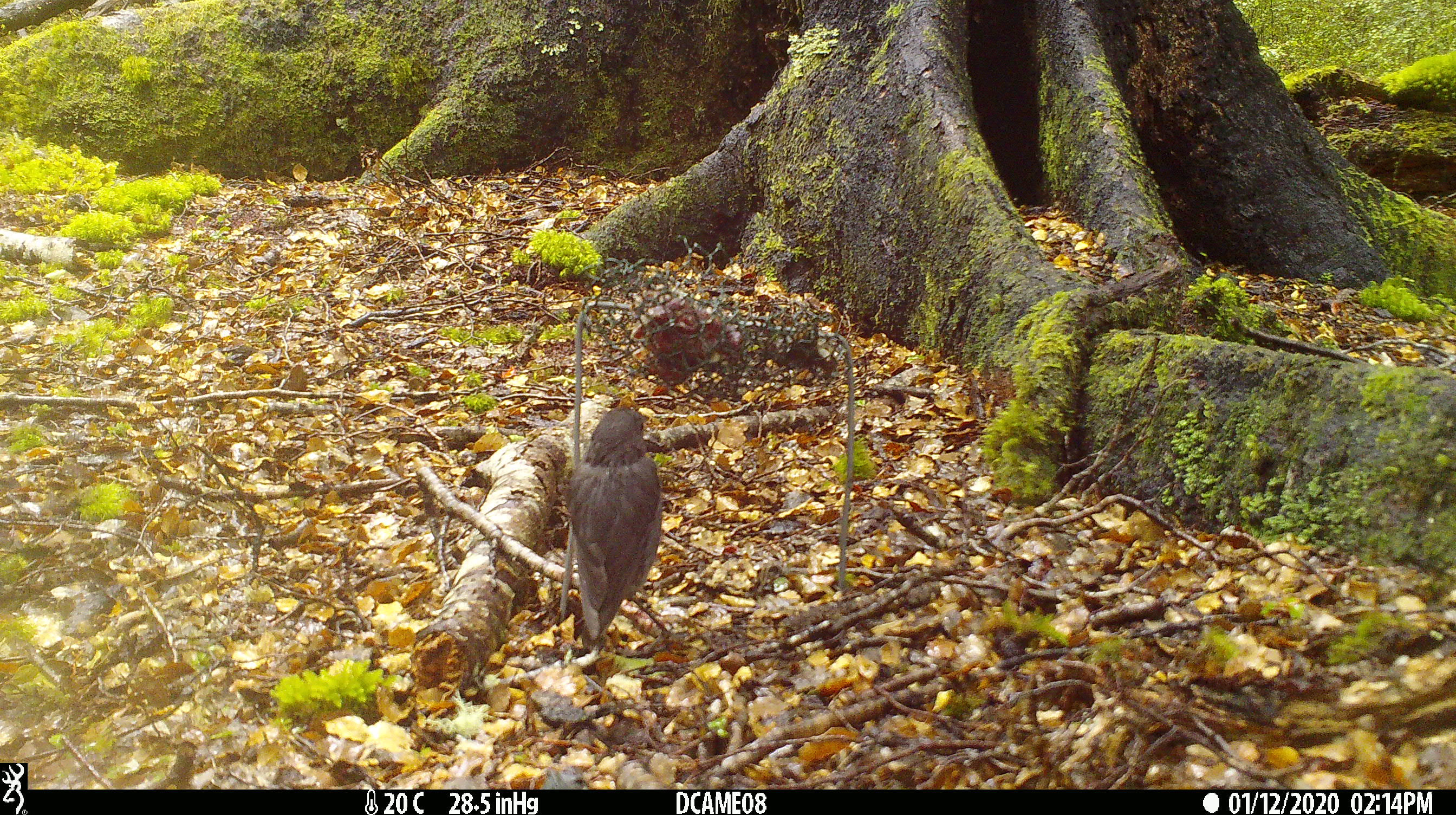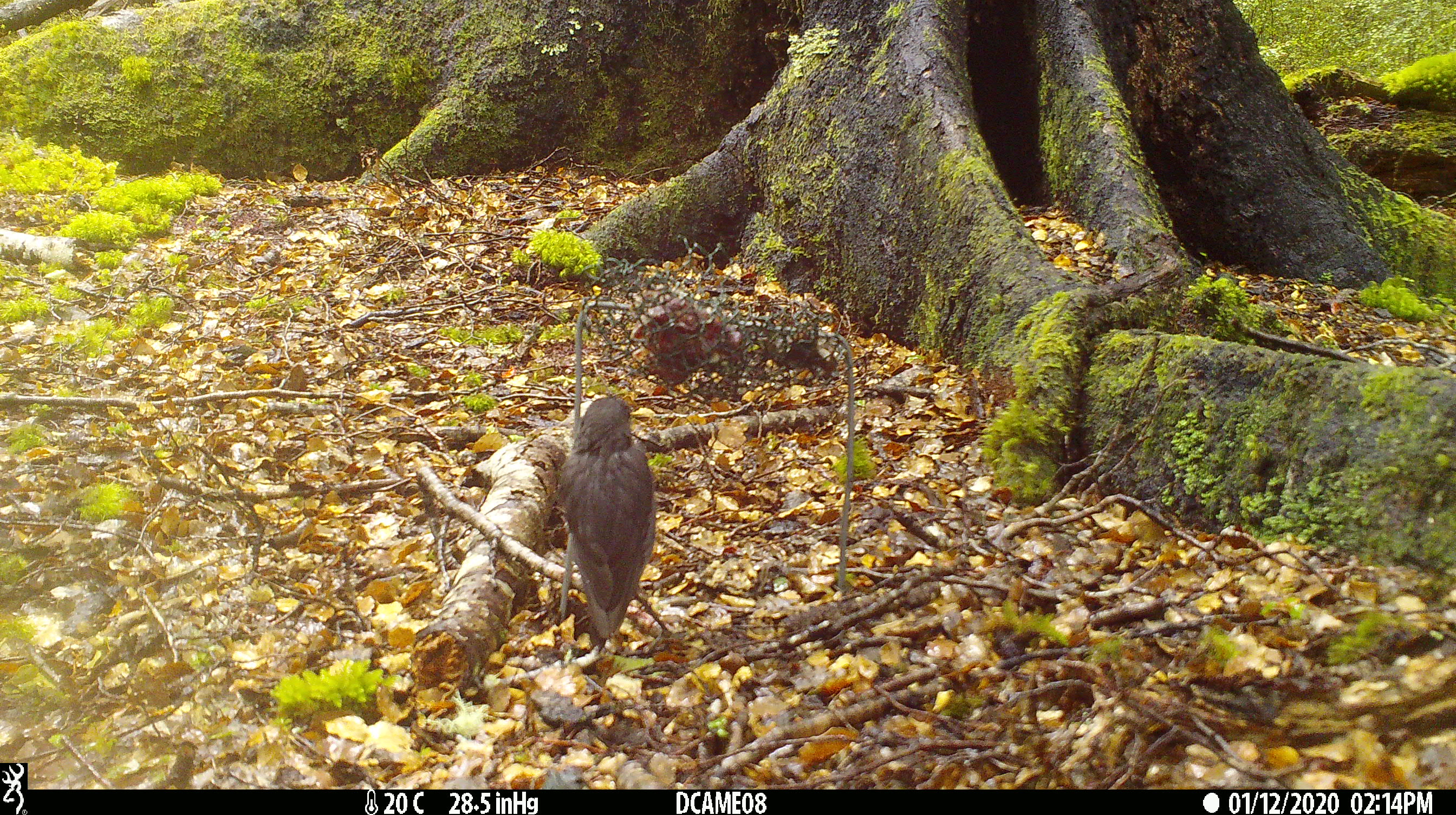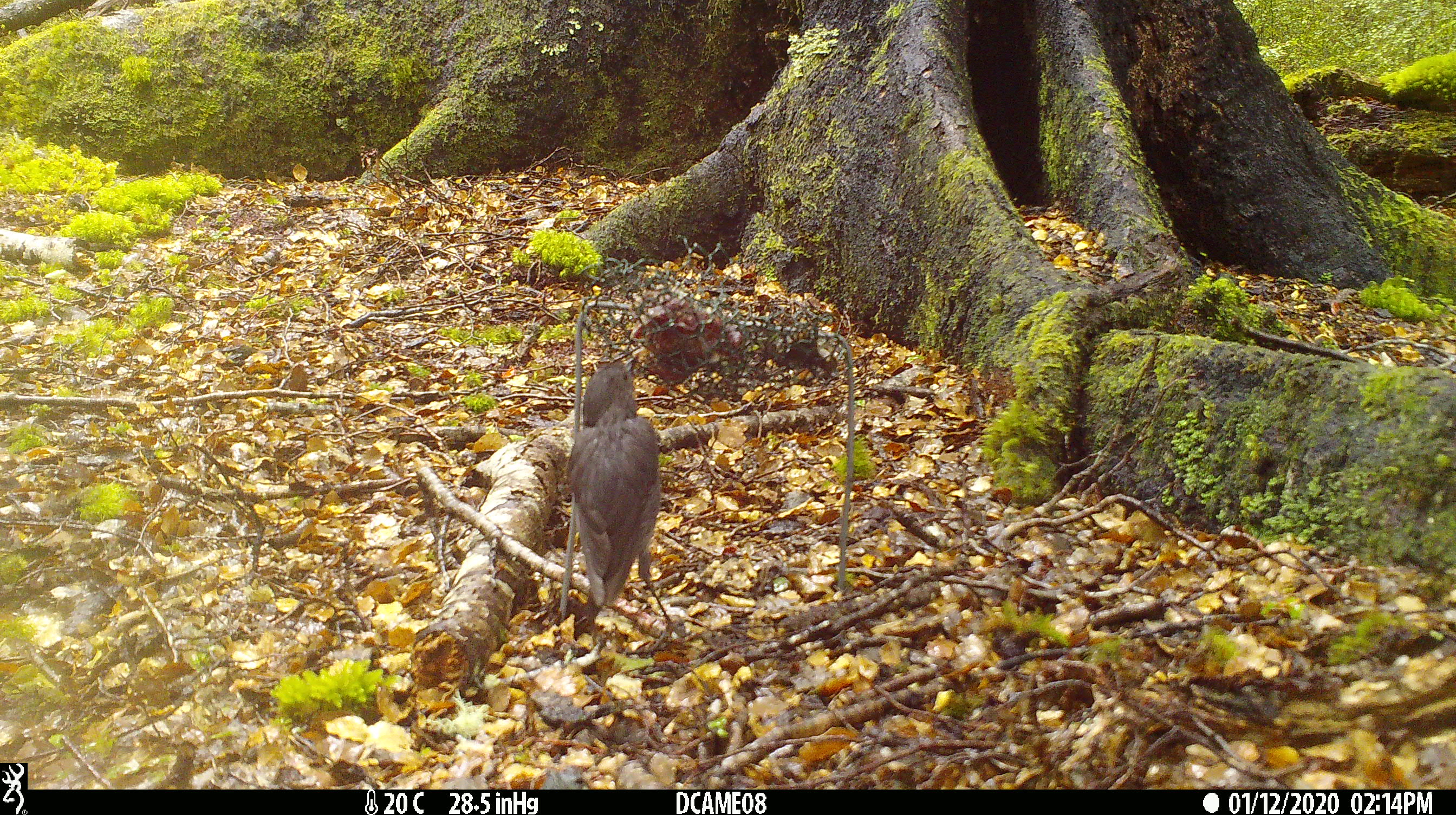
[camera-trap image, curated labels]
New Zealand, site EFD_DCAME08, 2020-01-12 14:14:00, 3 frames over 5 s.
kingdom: Animalia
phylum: Chordata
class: Aves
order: Passeriformes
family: Petroicidae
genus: Petroica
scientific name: Petroica australis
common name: new zealand robin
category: robin